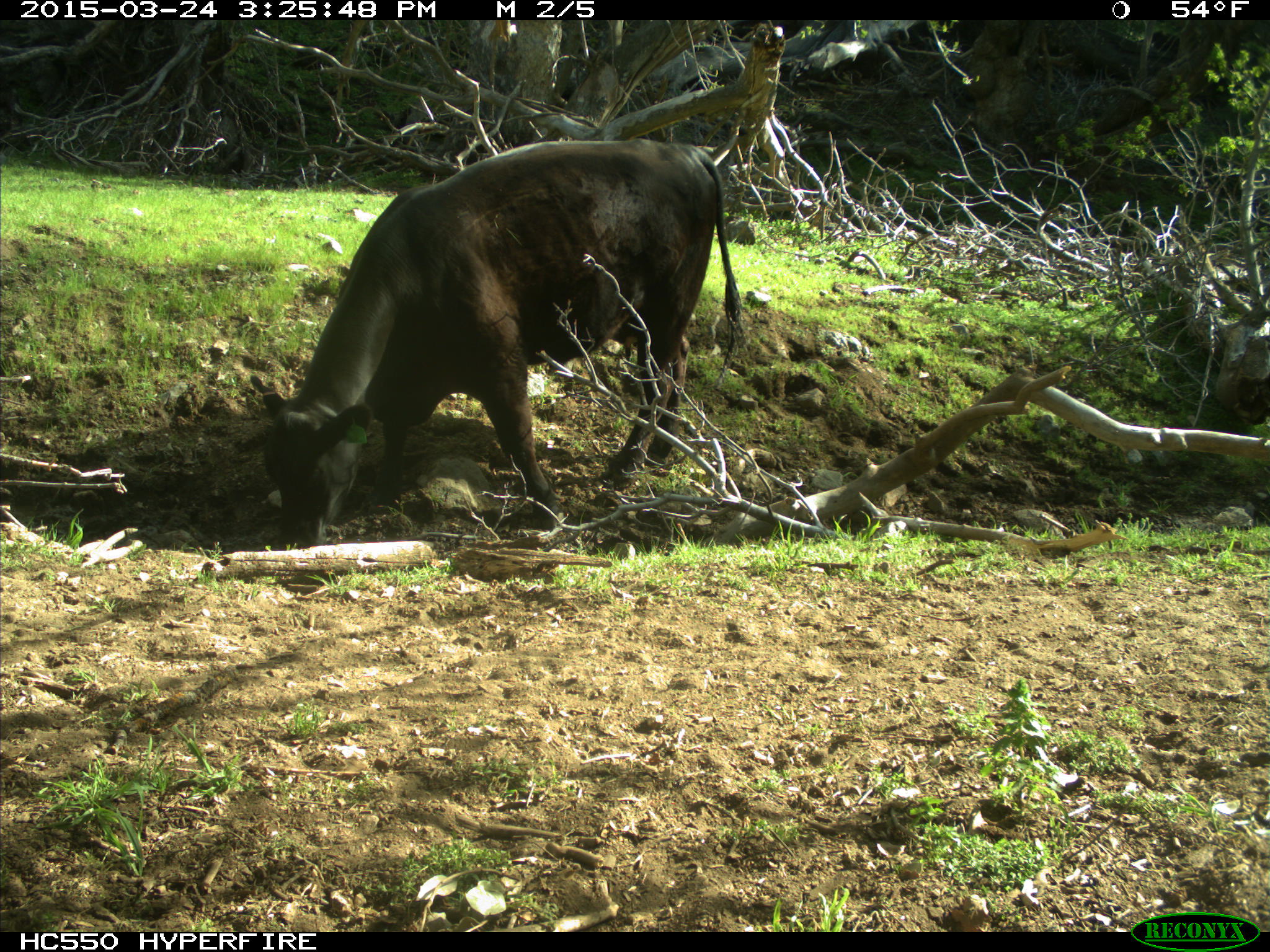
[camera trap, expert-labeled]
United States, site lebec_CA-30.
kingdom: Animalia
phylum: Chordata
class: Mammalia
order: Artiodactyla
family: Bovidae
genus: Bos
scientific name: Bos taurus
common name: domestic cow